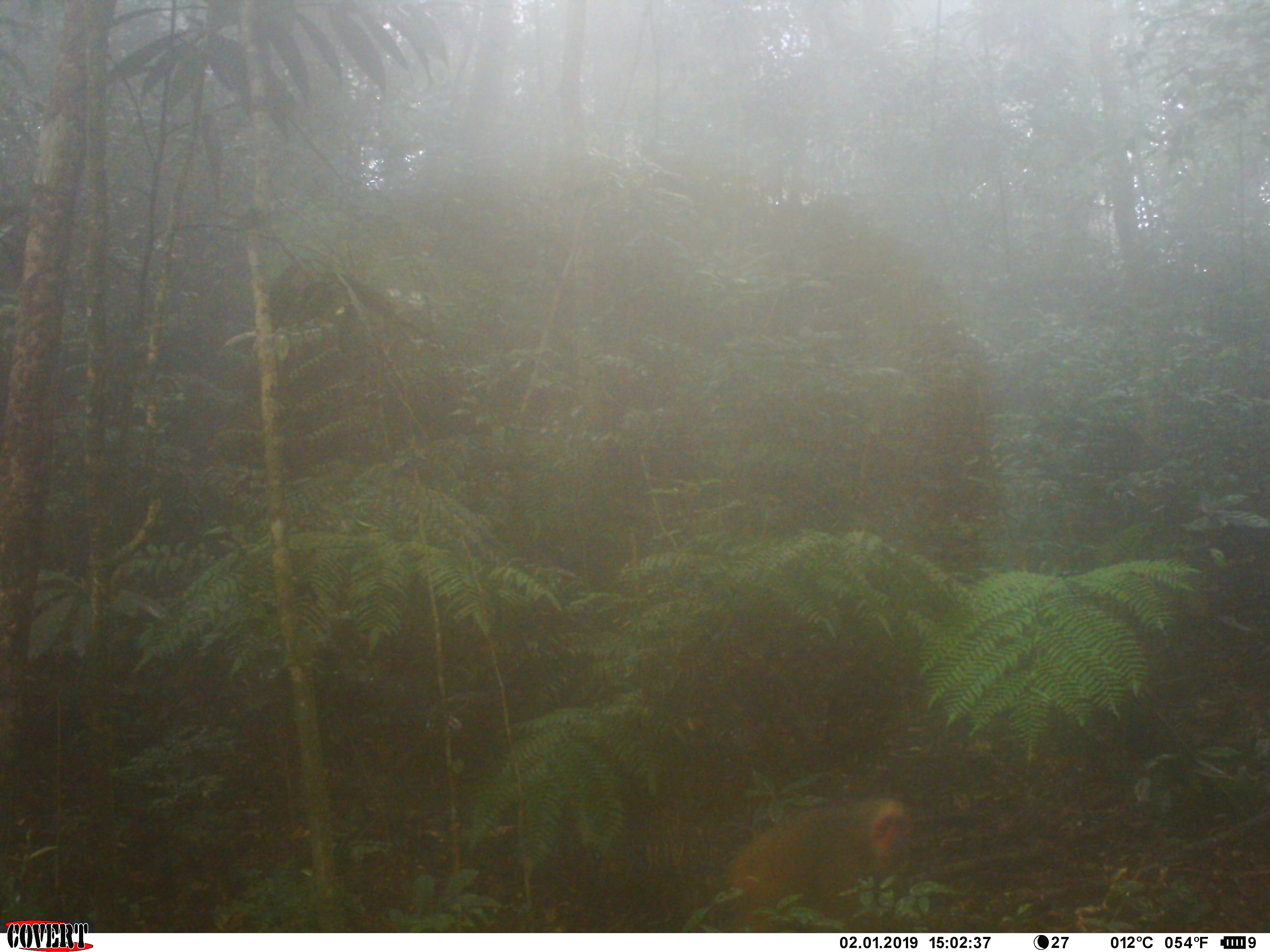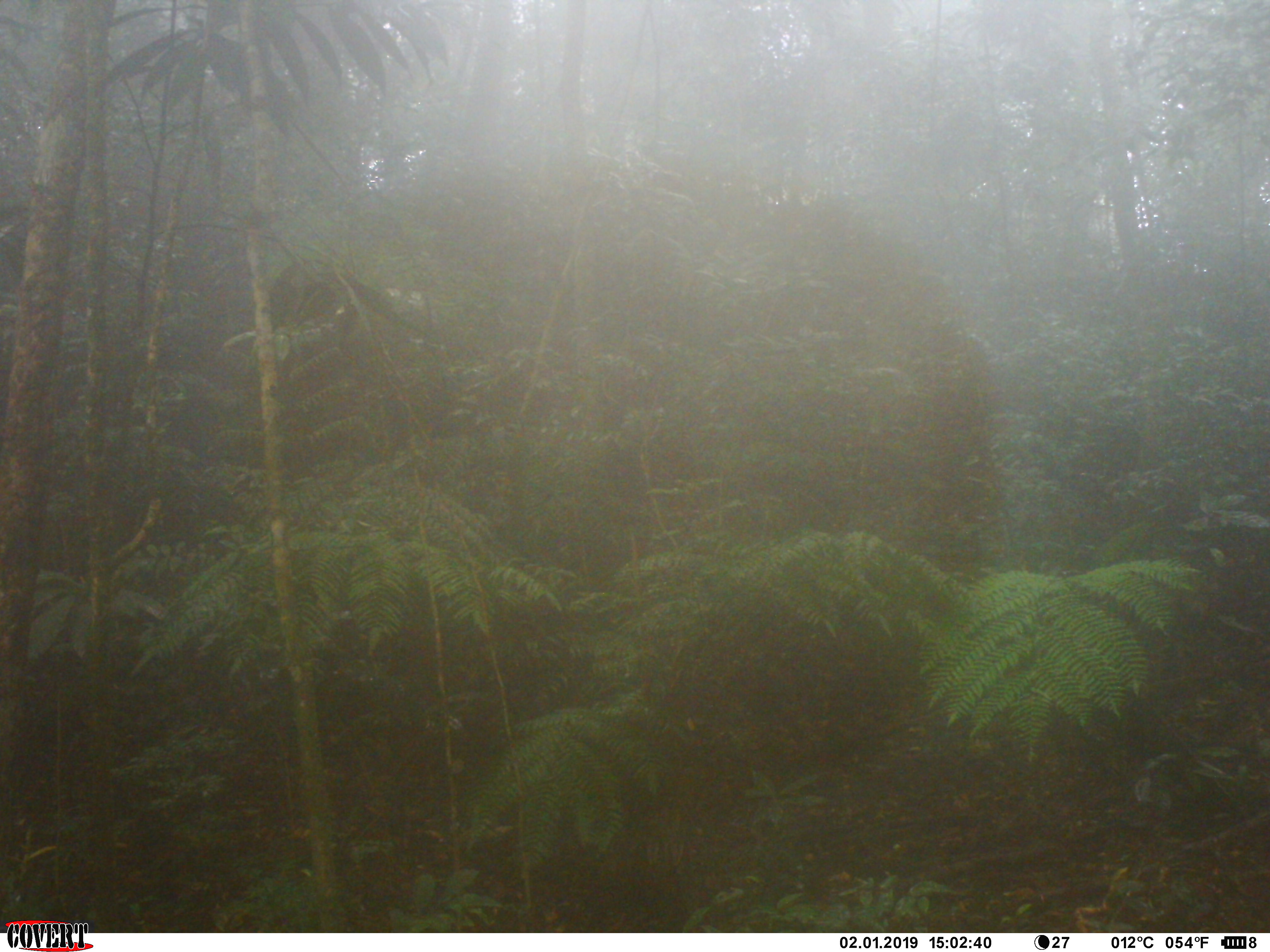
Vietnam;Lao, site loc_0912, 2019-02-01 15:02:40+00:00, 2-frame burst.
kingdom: Animalia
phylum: Chordata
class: Mammalia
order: Primates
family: Cercopithecidae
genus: Macaca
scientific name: Macaca arctoides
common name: stump-tailed macaque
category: stump tailed macaque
Stump tailed macaque (stump-tailed macaque) (Macaca arctoides). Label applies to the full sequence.